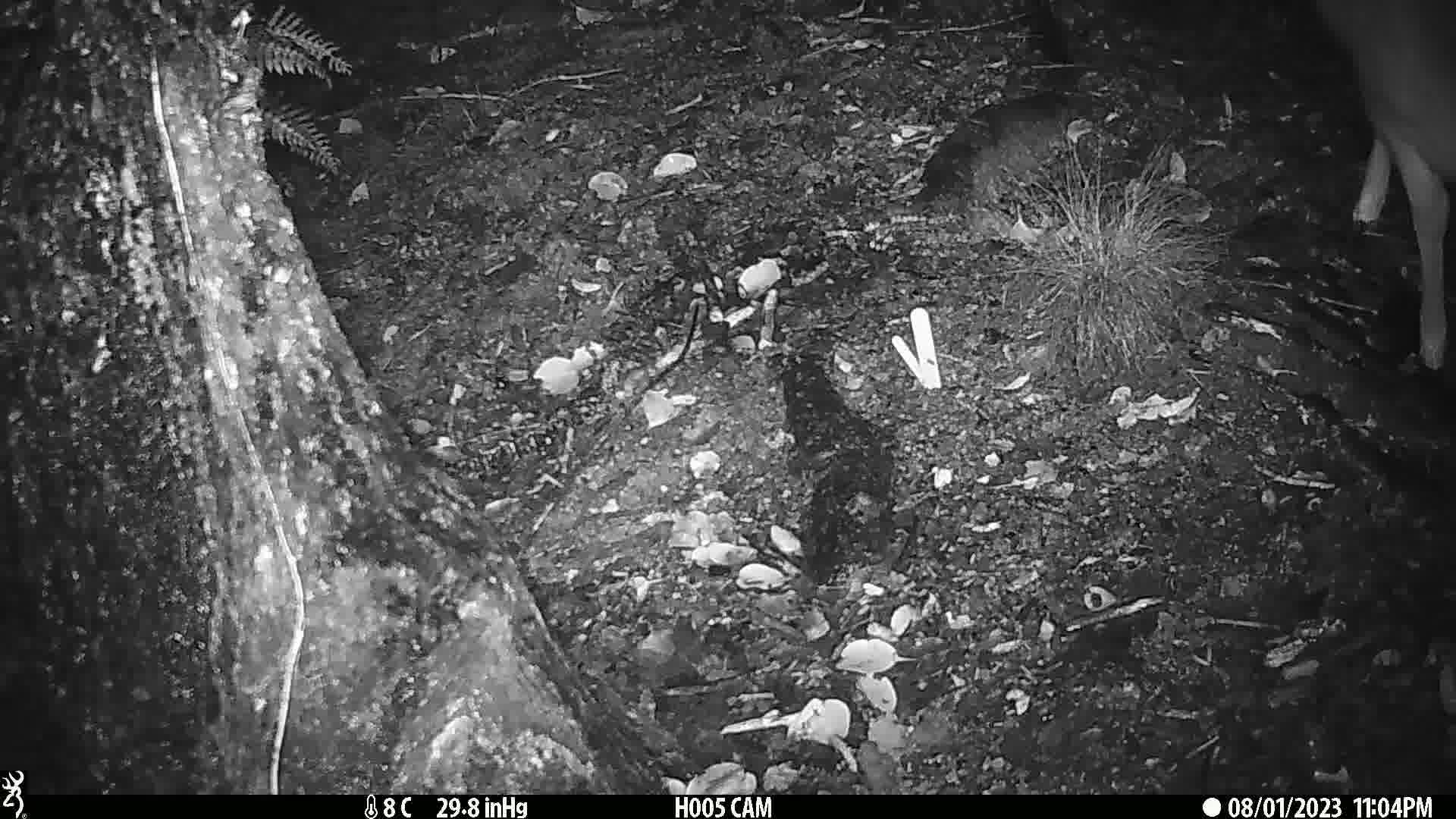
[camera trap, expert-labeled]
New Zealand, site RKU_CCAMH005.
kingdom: Animalia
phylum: Chordata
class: Mammalia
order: Artiodactyla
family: Cervidae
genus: Odocoileus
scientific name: Odocoileus virginianus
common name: white-tailed deer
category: white tailed deer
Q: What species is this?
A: White tailed deer (white-tailed deer) (Odocoileus virginianus).